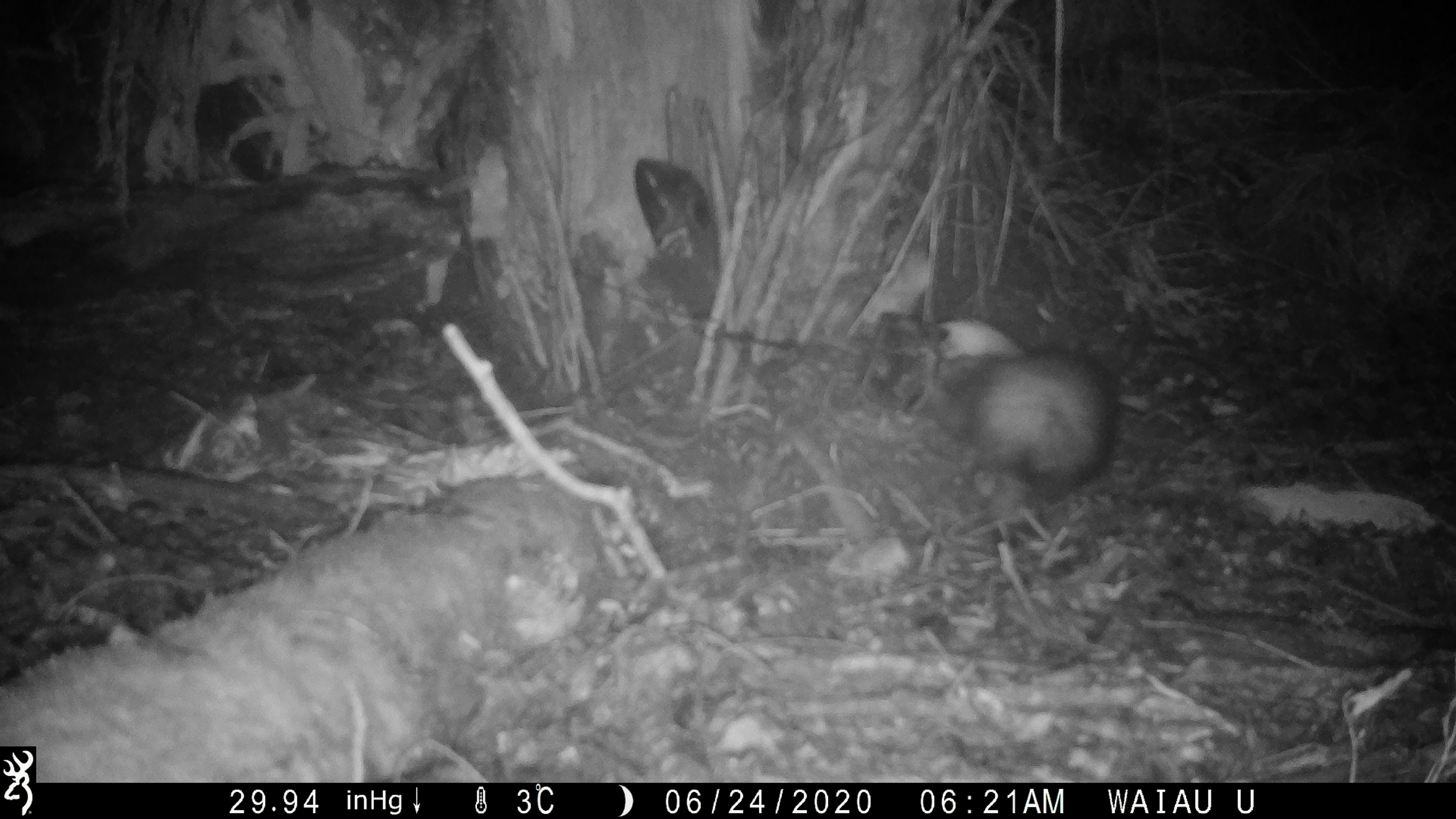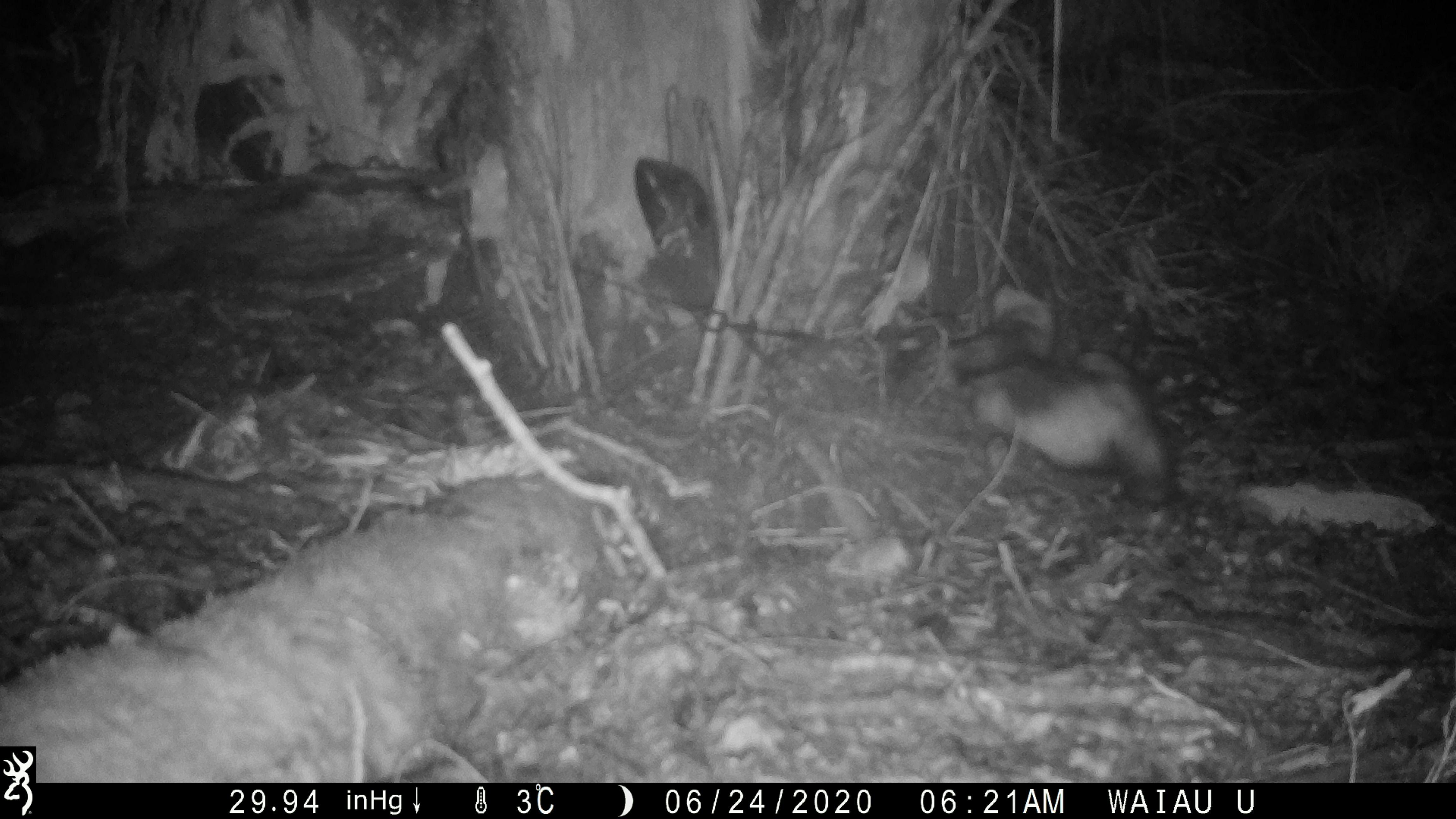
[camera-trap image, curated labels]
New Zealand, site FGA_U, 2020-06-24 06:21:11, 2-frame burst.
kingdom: Animalia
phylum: Chordata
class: Mammalia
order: Carnivora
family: Mustelidae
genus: Mustela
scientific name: Mustela furo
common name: ferret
Ferret (Mustela furo).